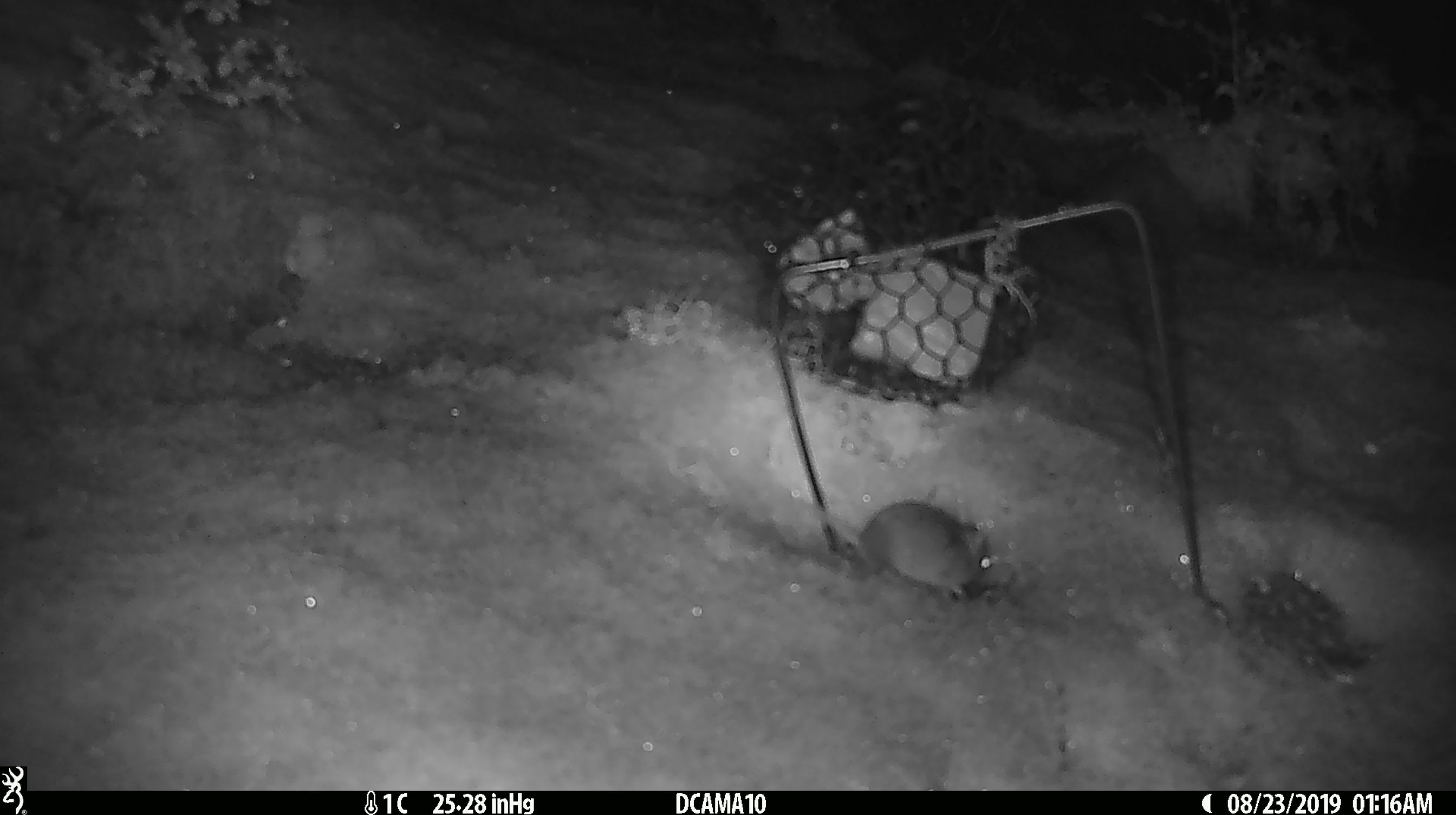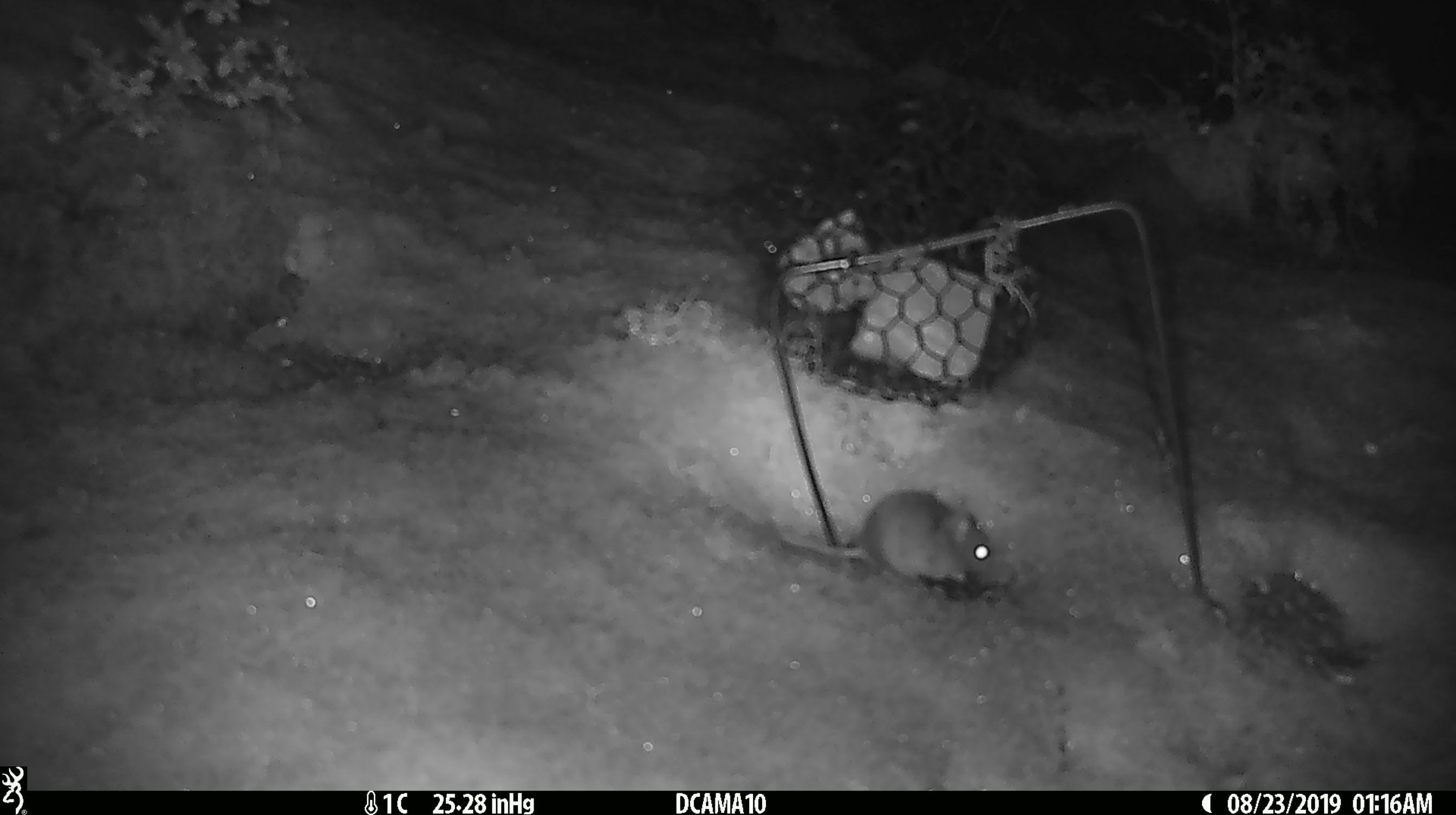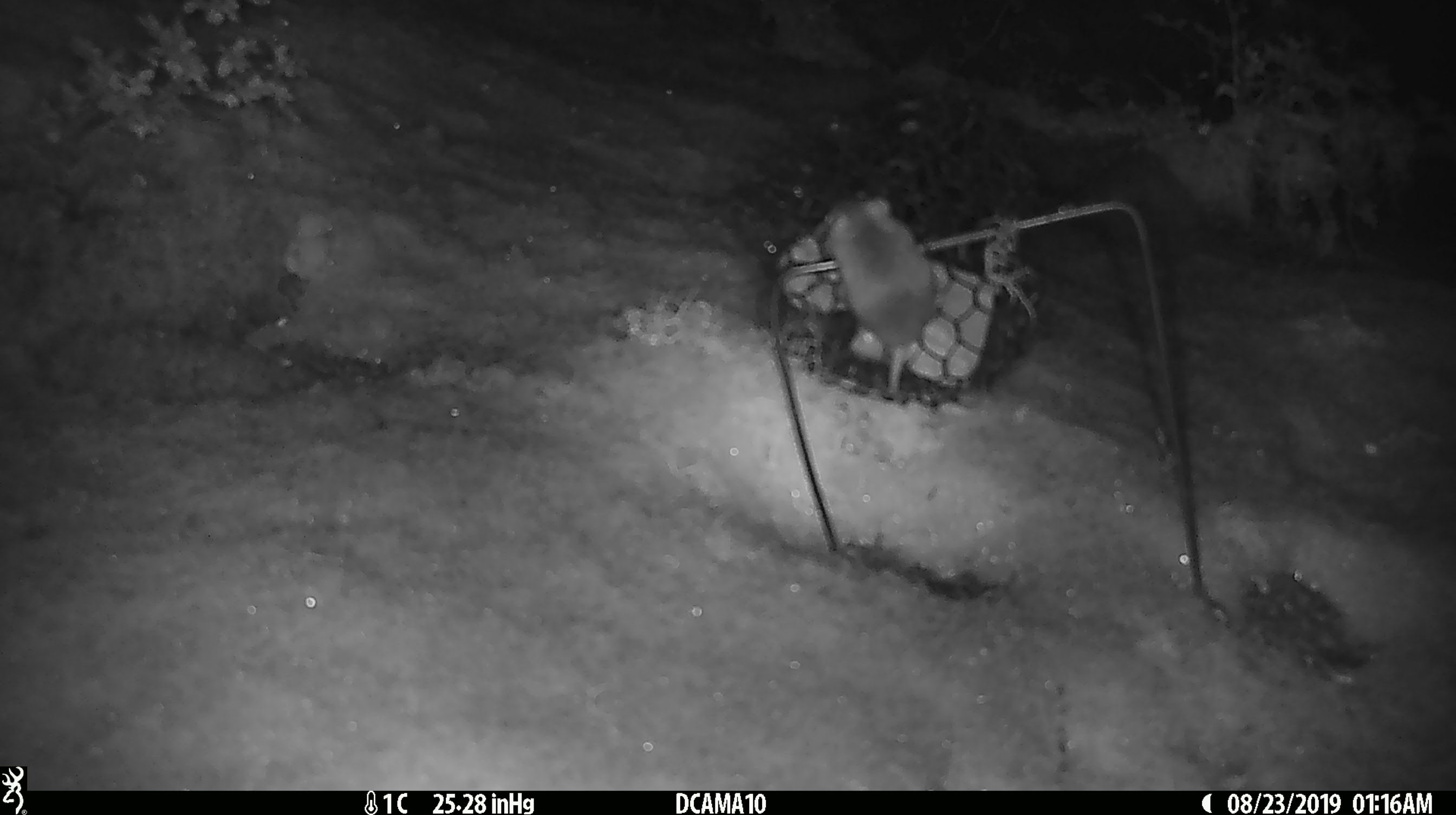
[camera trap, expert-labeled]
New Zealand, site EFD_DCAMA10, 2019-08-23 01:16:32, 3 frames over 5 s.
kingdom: Animalia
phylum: Chordata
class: Mammalia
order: Rodentia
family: Muridae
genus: Mus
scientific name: Mus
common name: mouse